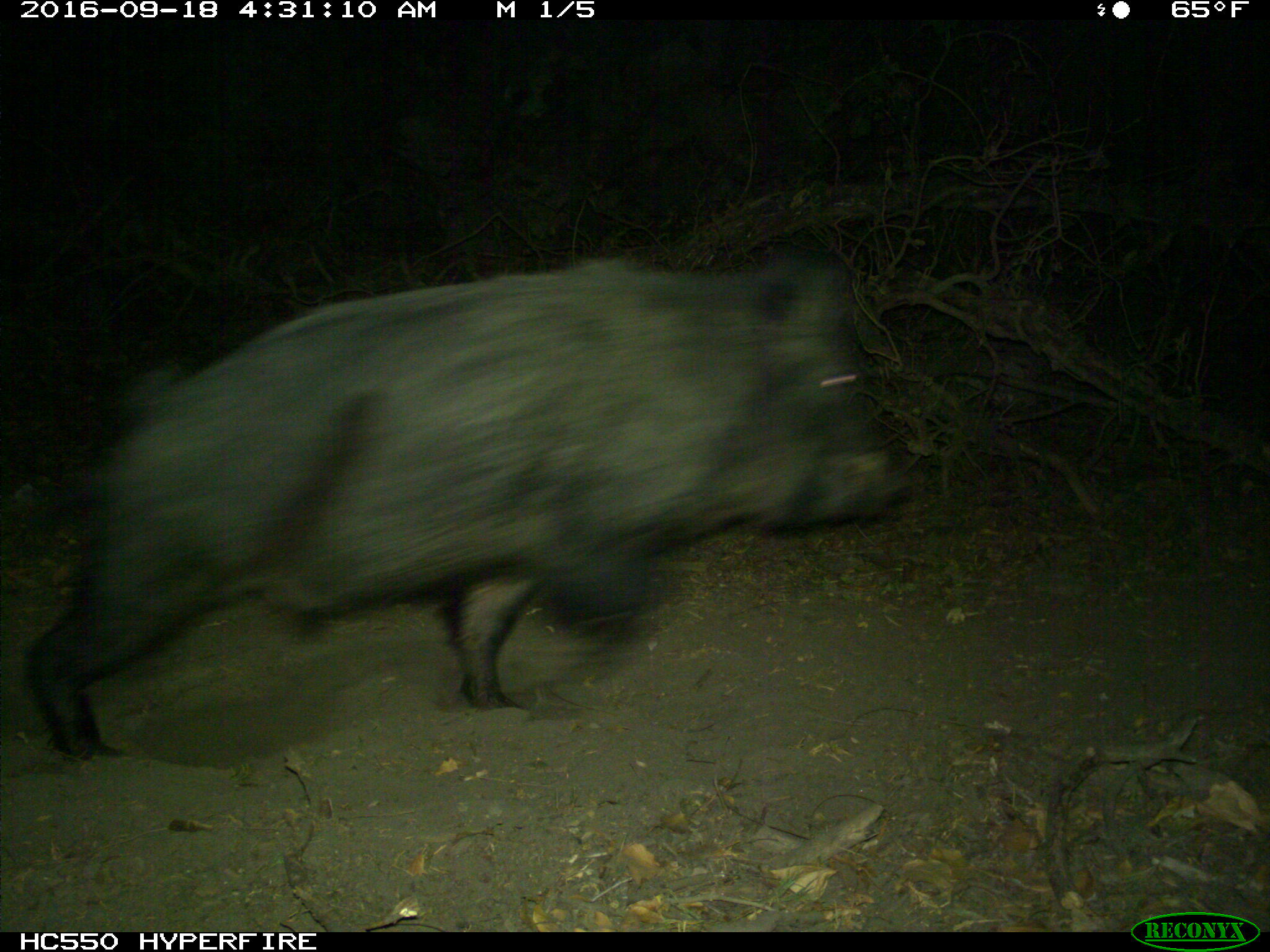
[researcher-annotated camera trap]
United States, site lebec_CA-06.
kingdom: Animalia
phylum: Chordata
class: Mammalia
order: Artiodactyla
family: Suidae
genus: Sus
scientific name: Sus scrofa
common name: wild boar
Sus scrofa (wild boar).